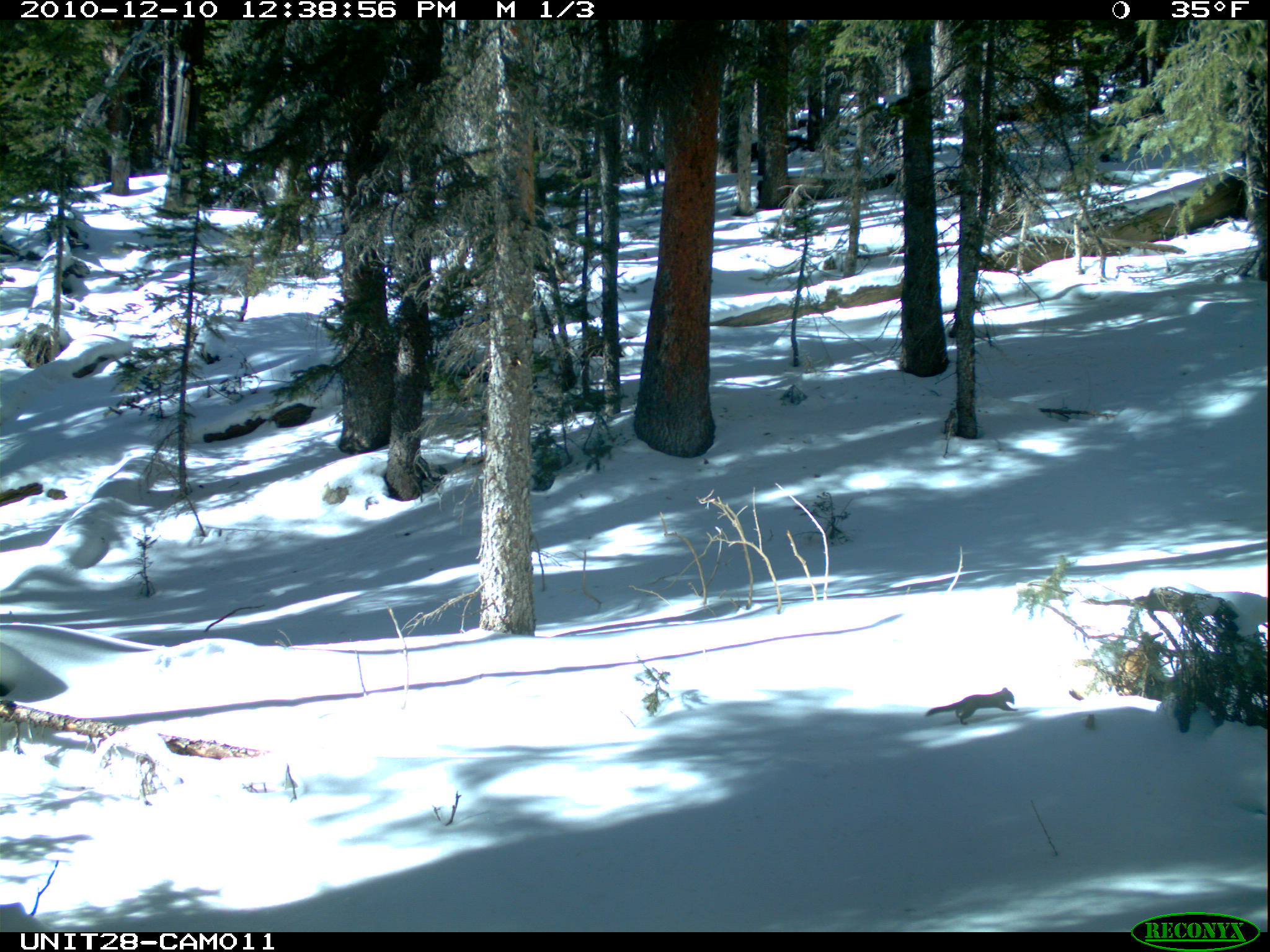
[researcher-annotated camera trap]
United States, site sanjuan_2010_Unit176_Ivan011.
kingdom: Animalia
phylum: Chordata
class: Mammalia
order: Rodentia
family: Sciuridae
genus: Tamiasciurus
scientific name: Tamiasciurus hudsonicus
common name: american red squirrel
Tamiasciurus hudsonicus (american red squirrel).